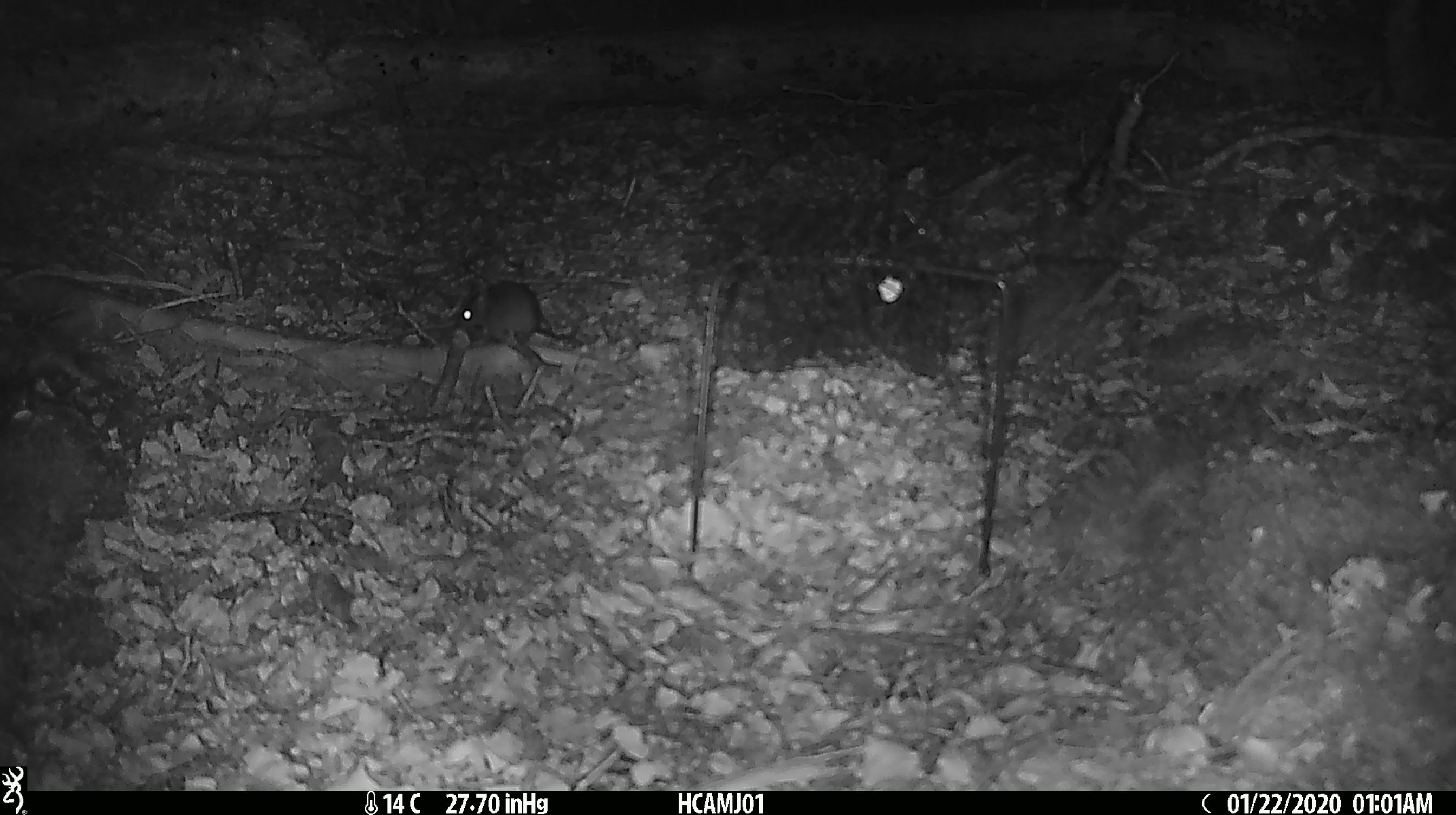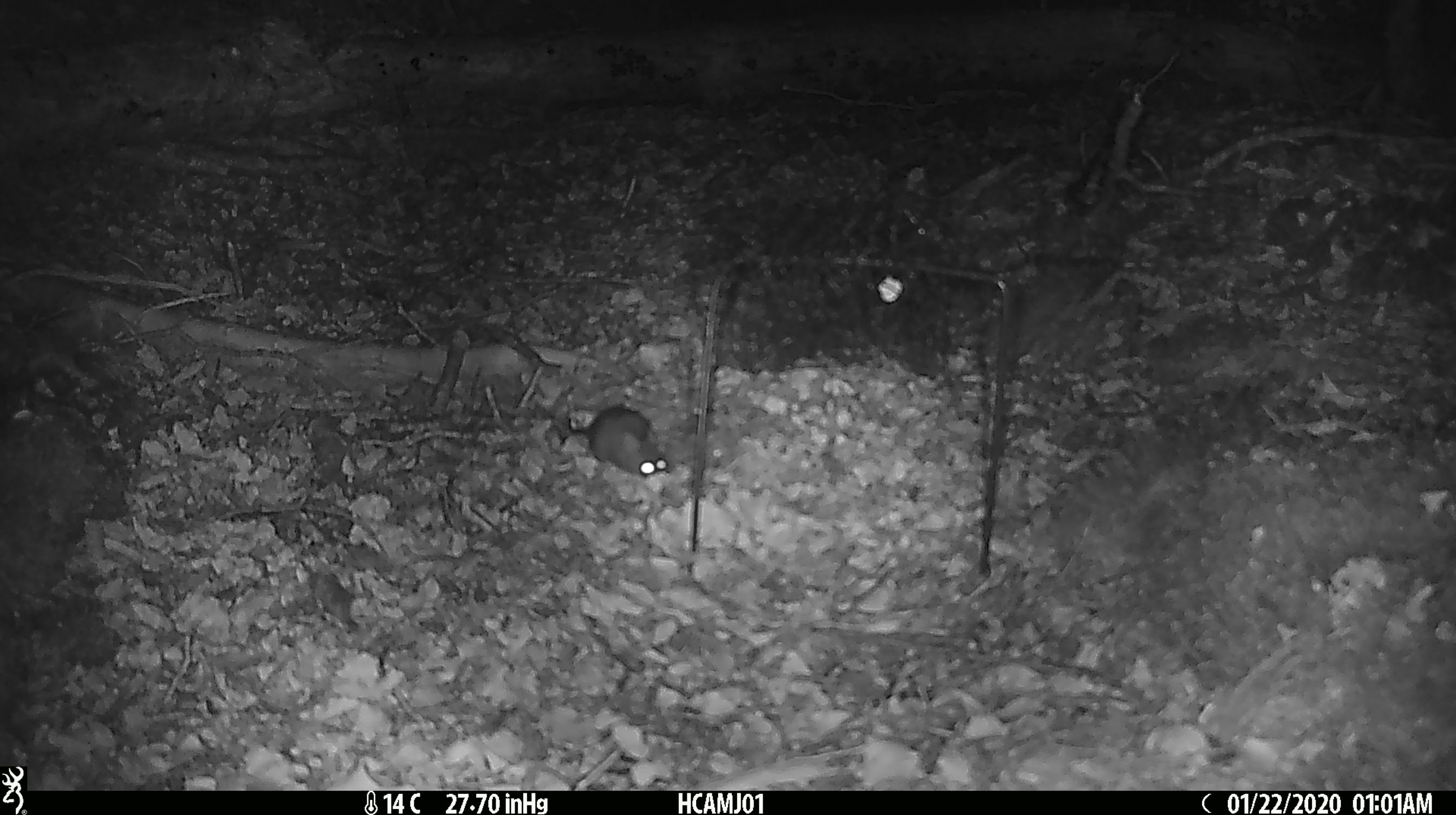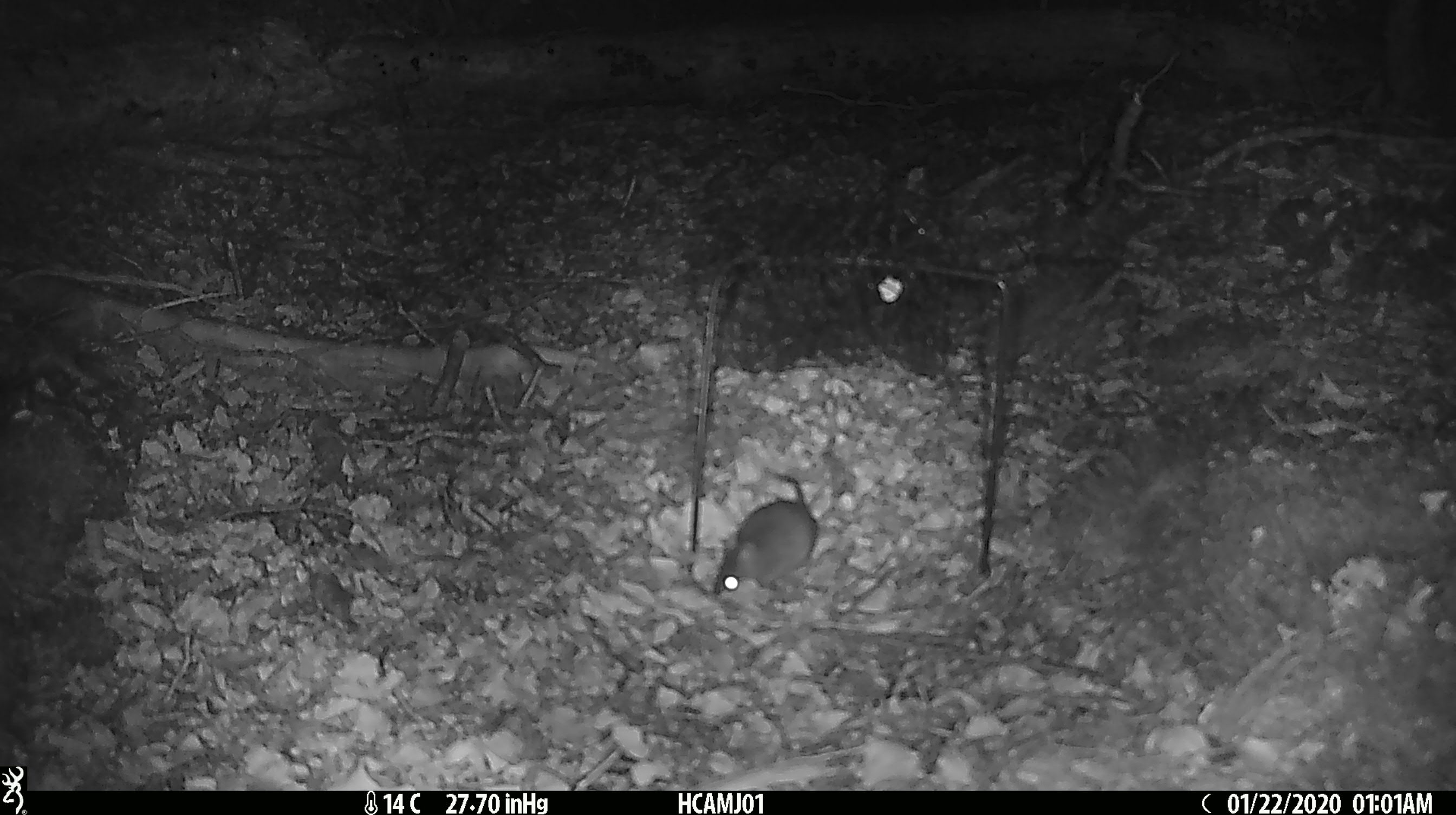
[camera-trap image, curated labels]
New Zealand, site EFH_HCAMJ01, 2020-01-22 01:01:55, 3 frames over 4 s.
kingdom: Animalia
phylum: Chordata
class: Mammalia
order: Rodentia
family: Muridae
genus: Mus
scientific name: Mus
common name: mouse